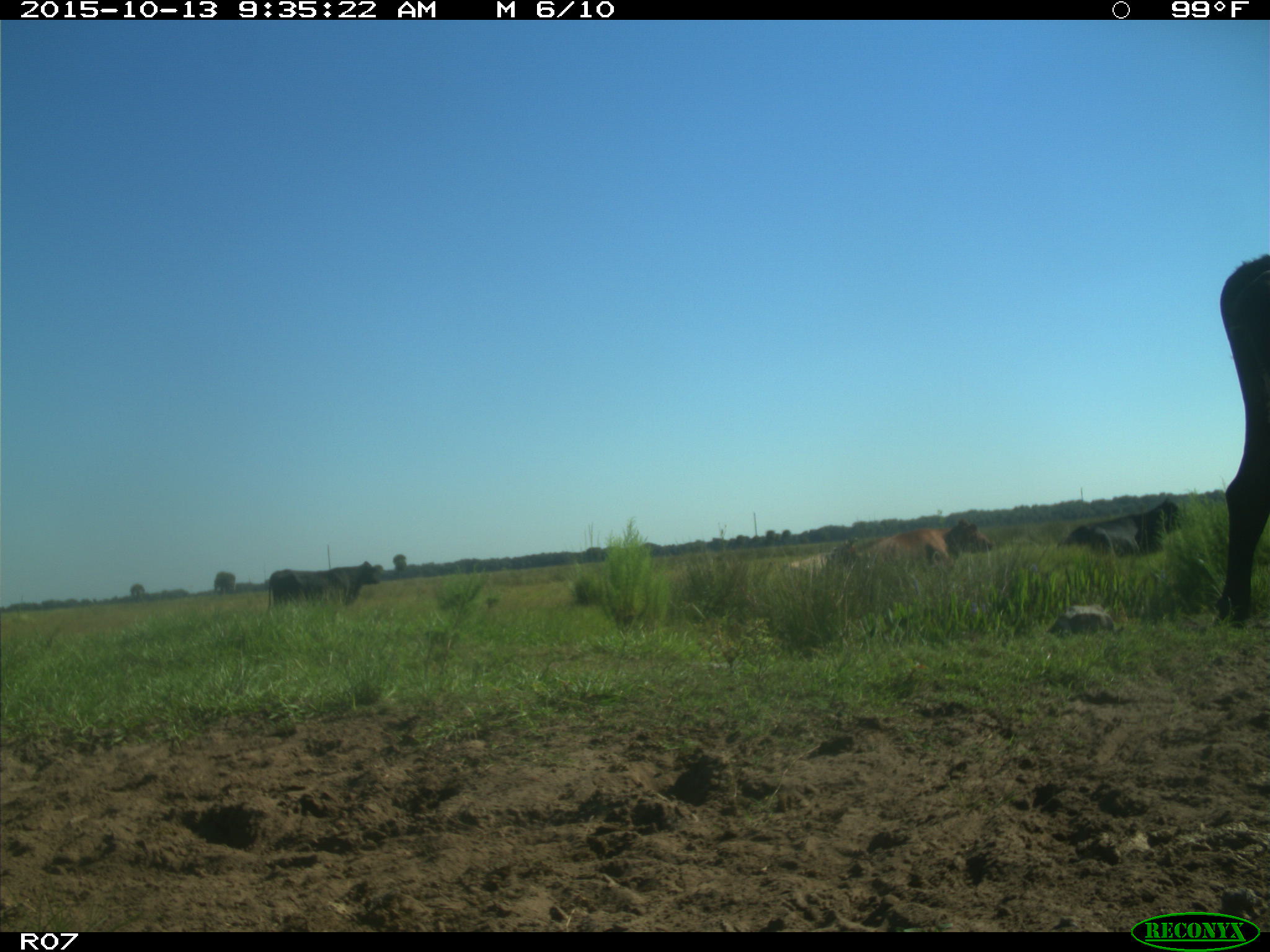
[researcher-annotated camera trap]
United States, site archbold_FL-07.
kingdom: Animalia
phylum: Chordata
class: Mammalia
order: Artiodactyla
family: Bovidae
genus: Bos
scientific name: Bos taurus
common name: domestic cow